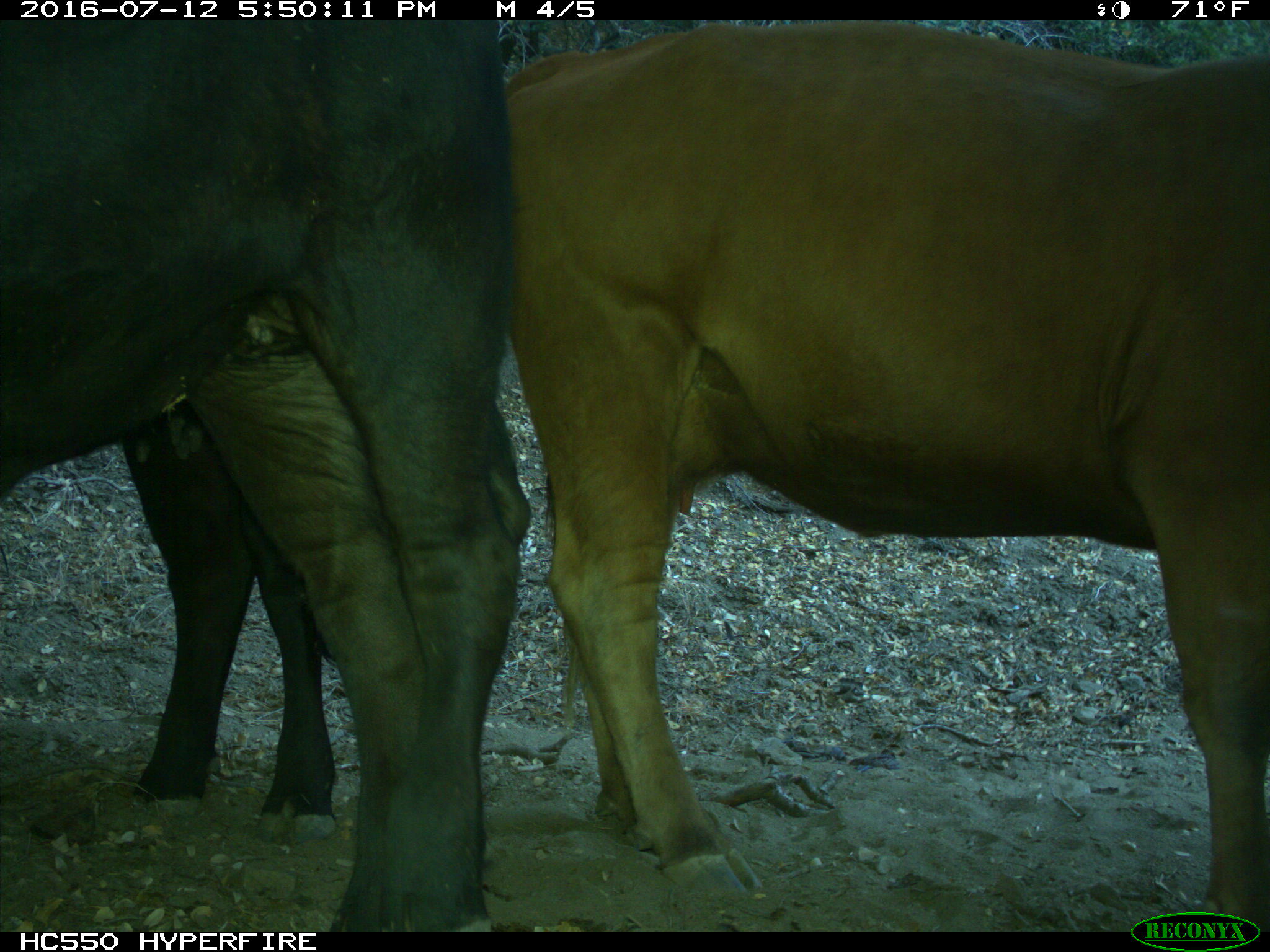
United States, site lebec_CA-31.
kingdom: Animalia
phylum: Chordata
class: Mammalia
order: Artiodactyla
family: Bovidae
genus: Bos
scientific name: Bos taurus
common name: domestic cow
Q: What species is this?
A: Bos taurus (domestic cow).